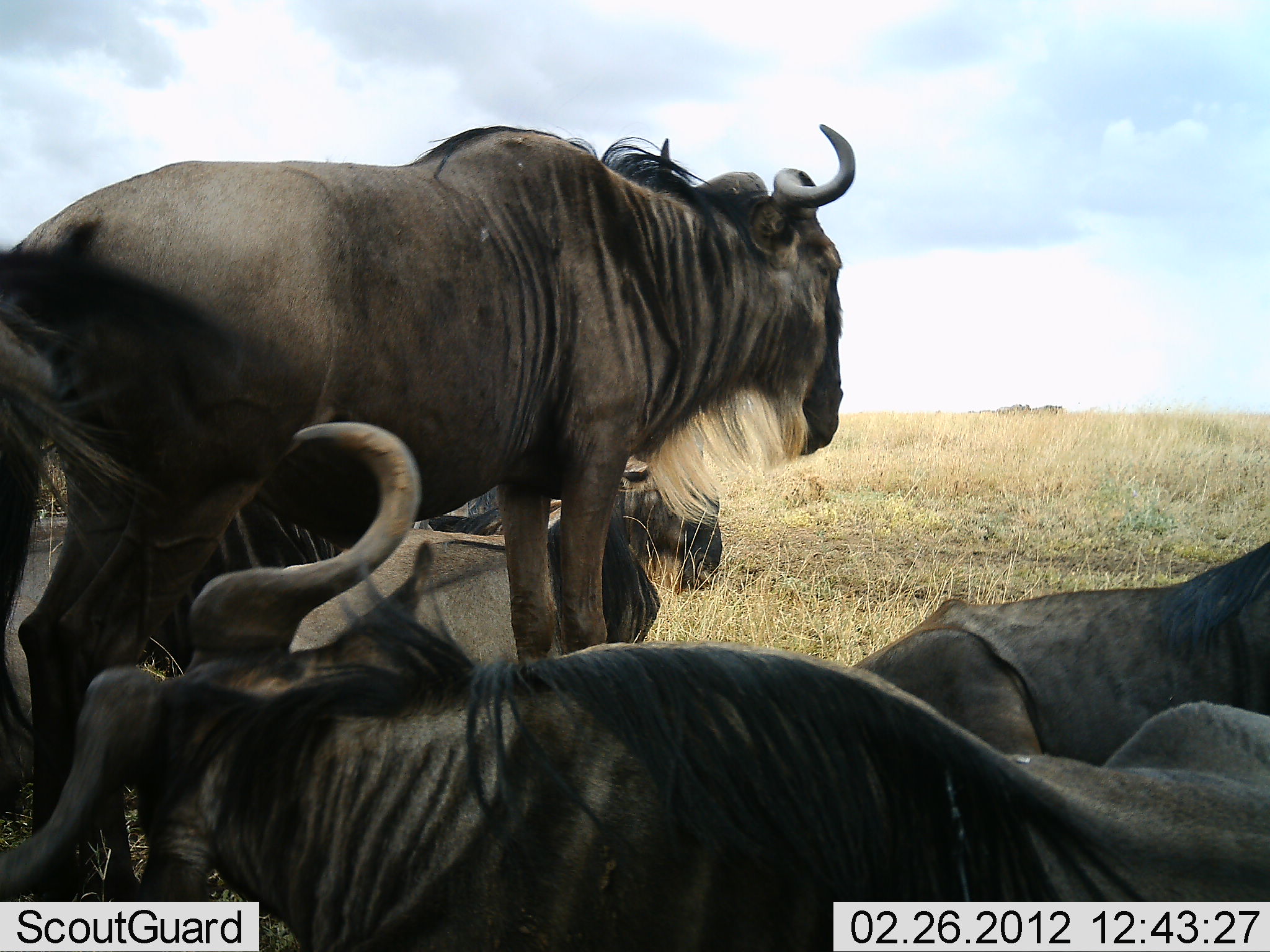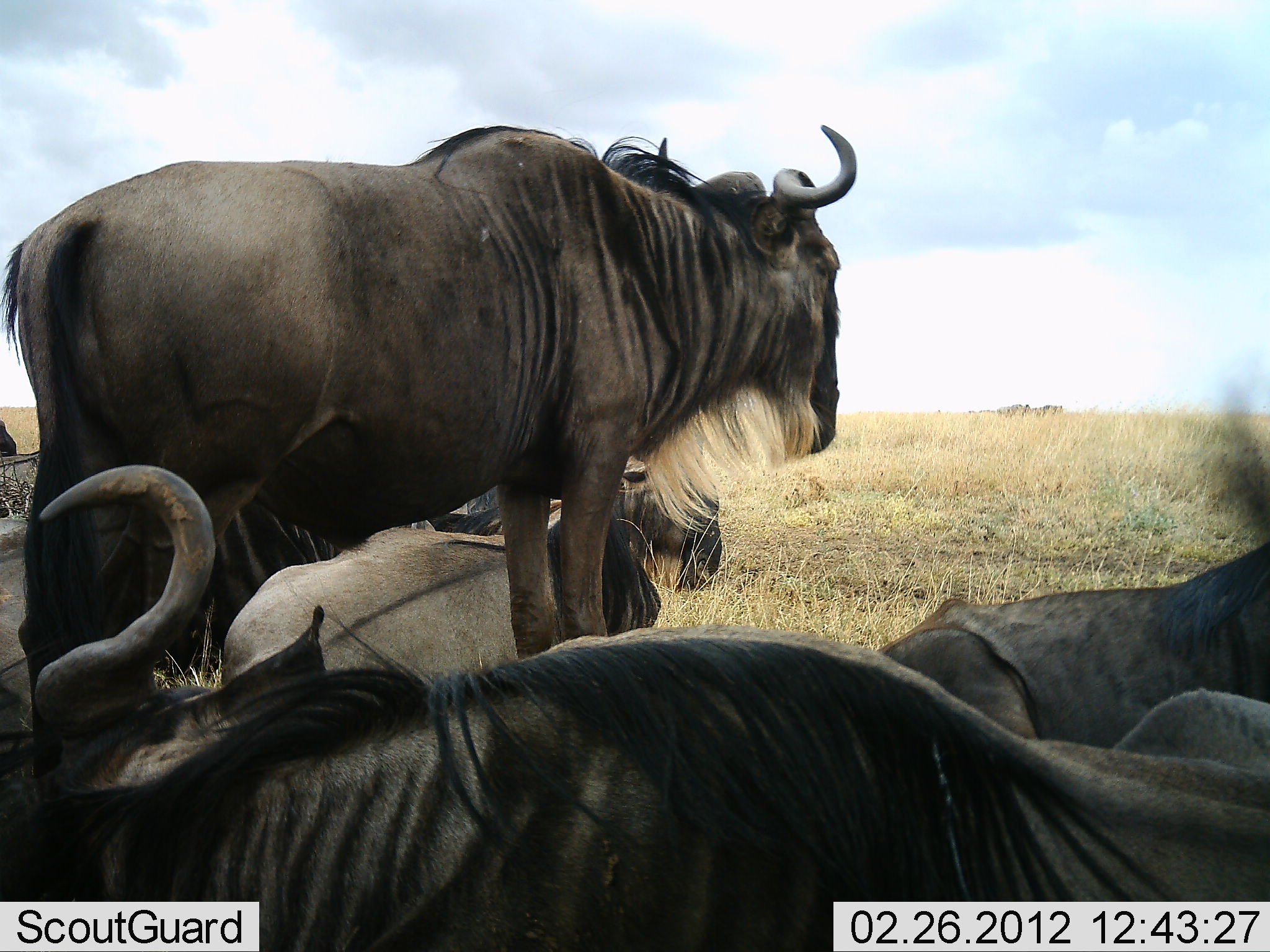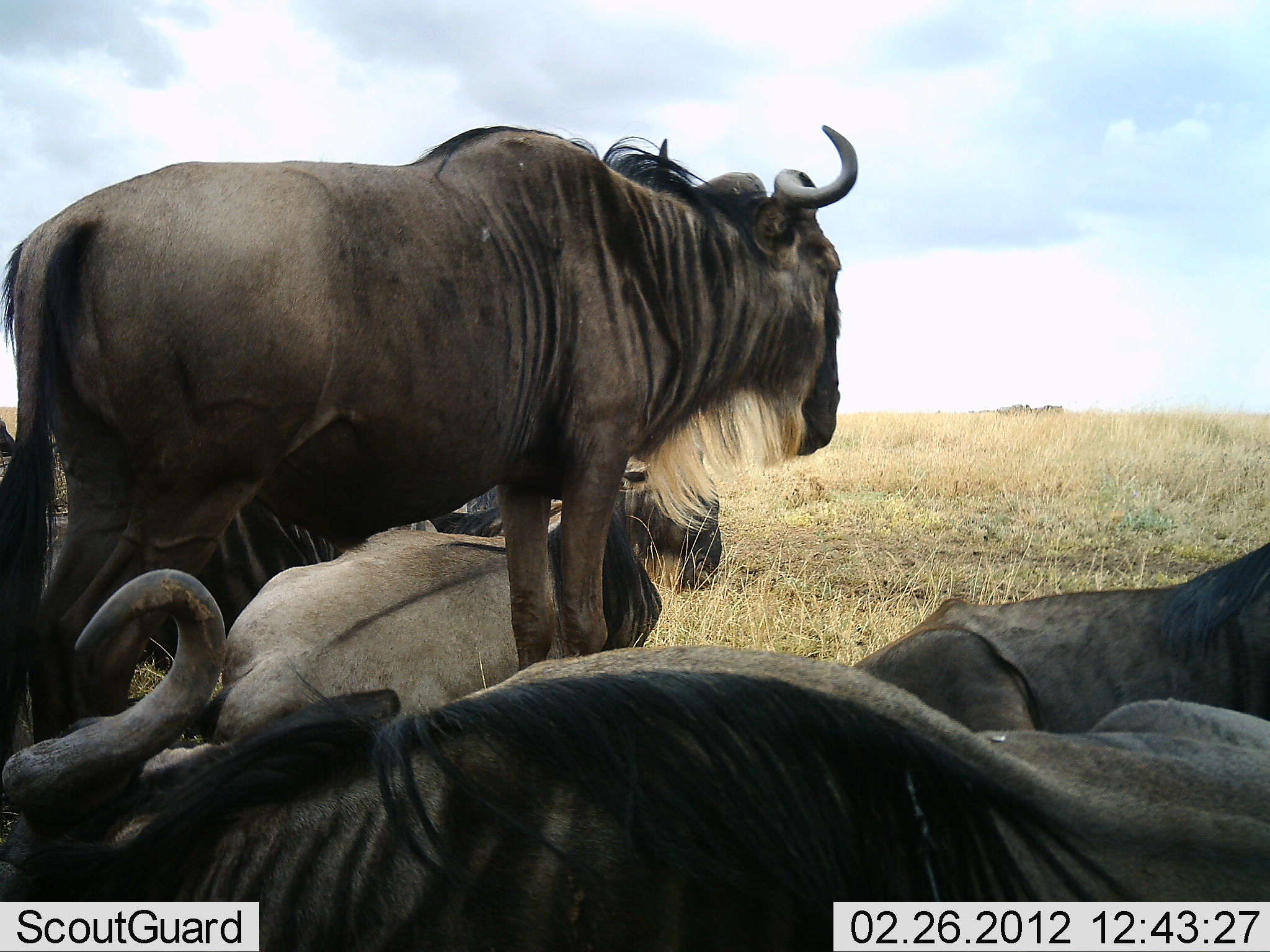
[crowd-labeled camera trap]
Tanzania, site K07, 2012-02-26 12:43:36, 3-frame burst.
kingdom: Animalia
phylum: Chordata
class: Mammalia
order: Artiodactyla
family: Bovidae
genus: Connochaetes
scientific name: Connochaetes taurinus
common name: blue wildebeest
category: wildebeest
Wildebeest (blue wildebeest) (Connochaetes taurinus), count 6. Behavior (volunteer vote fractions): standing 60%, resting 100%, moving 0%, interacting 0%. Young present (vote fraction): 0%. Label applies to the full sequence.